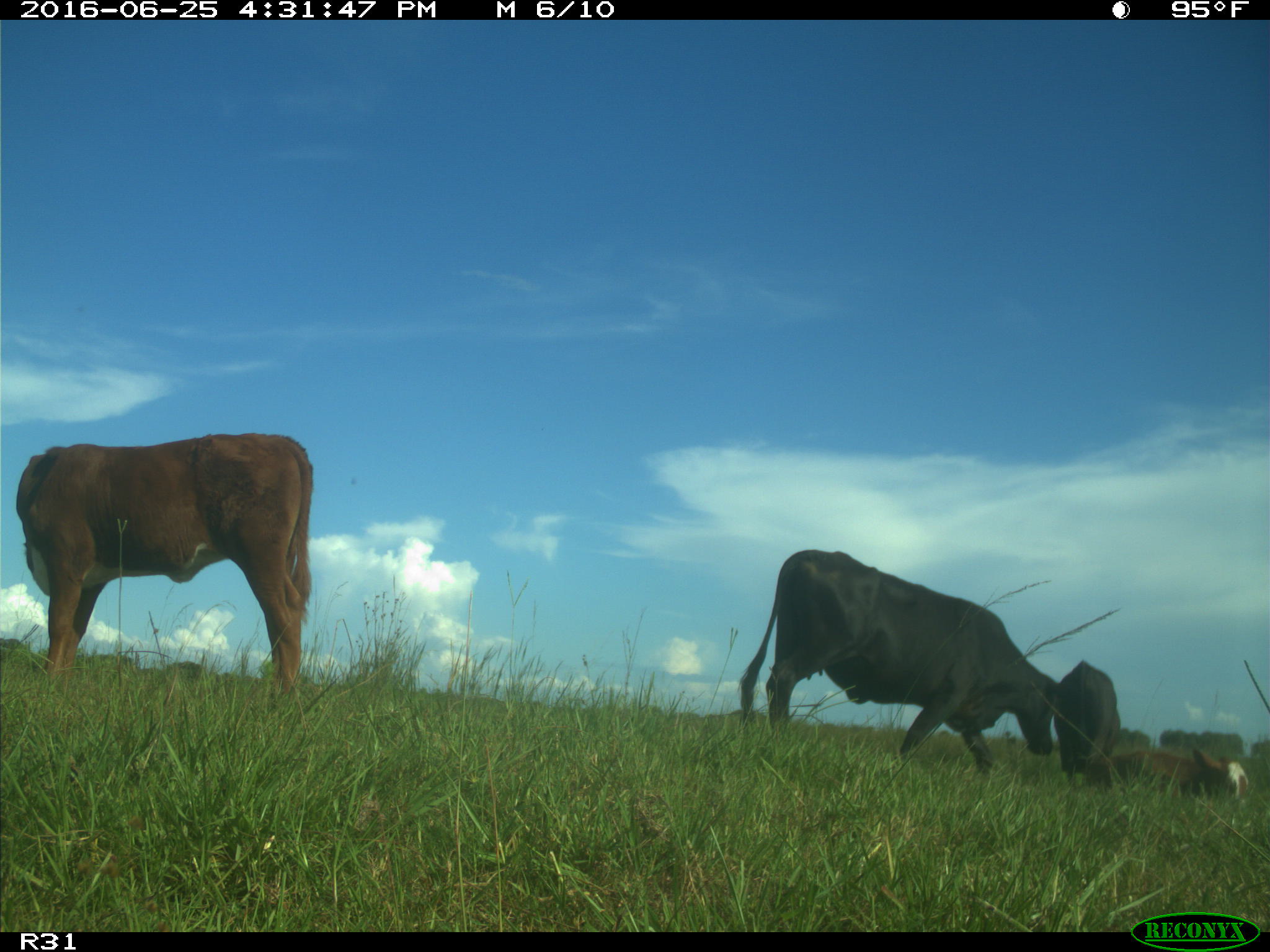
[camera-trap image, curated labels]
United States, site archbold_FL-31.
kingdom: Animalia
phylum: Chordata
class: Mammalia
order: Artiodactyla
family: Bovidae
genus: Bos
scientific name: Bos taurus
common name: domestic cow